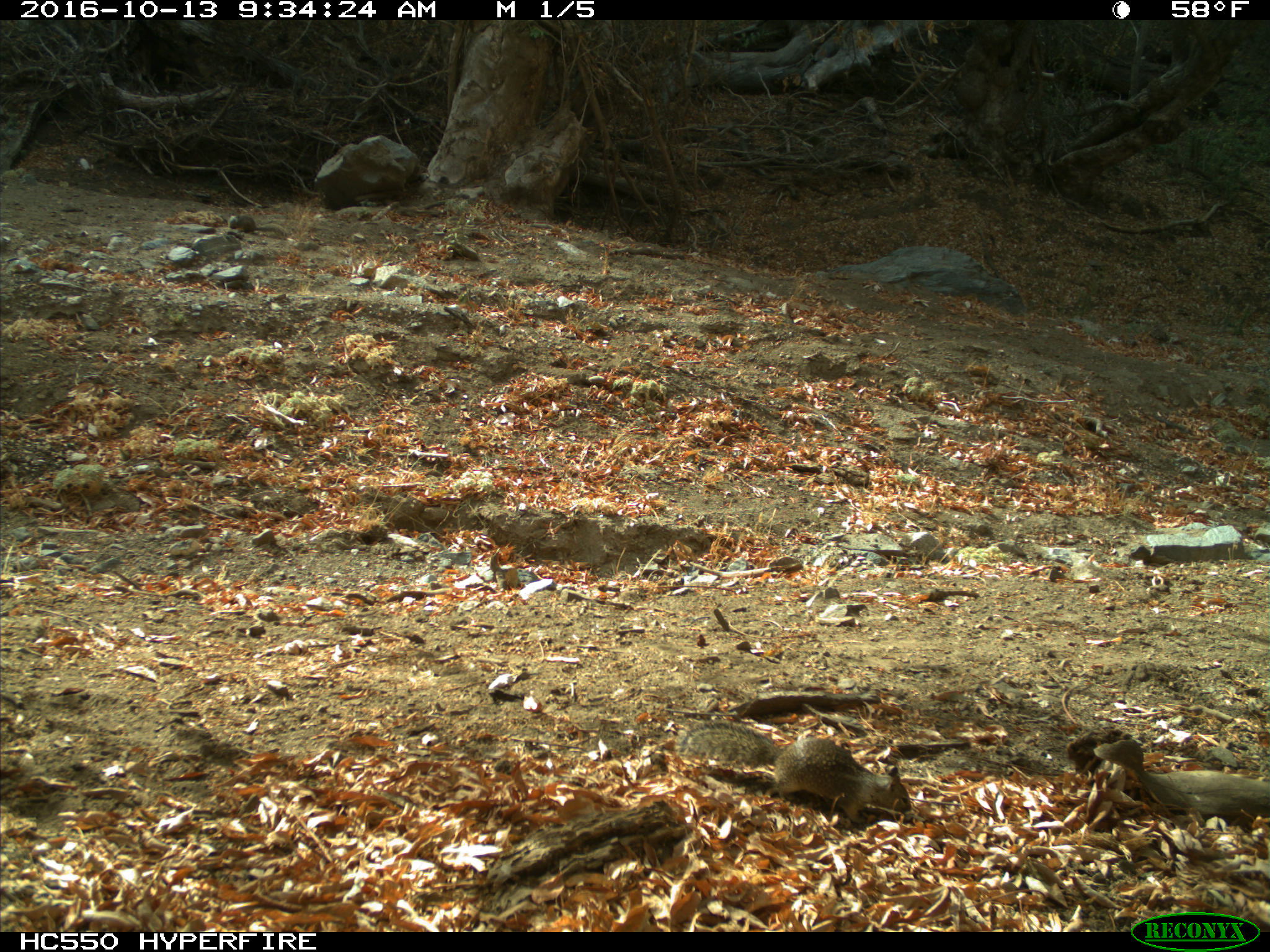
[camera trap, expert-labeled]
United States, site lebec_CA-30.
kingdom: Animalia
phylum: Chordata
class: Mammalia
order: Rodentia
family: Sciuridae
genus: Otospermophilus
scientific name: Otospermophilus beecheyi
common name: california ground squirrel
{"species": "Otospermophilus beecheyi (california ground squirrel)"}